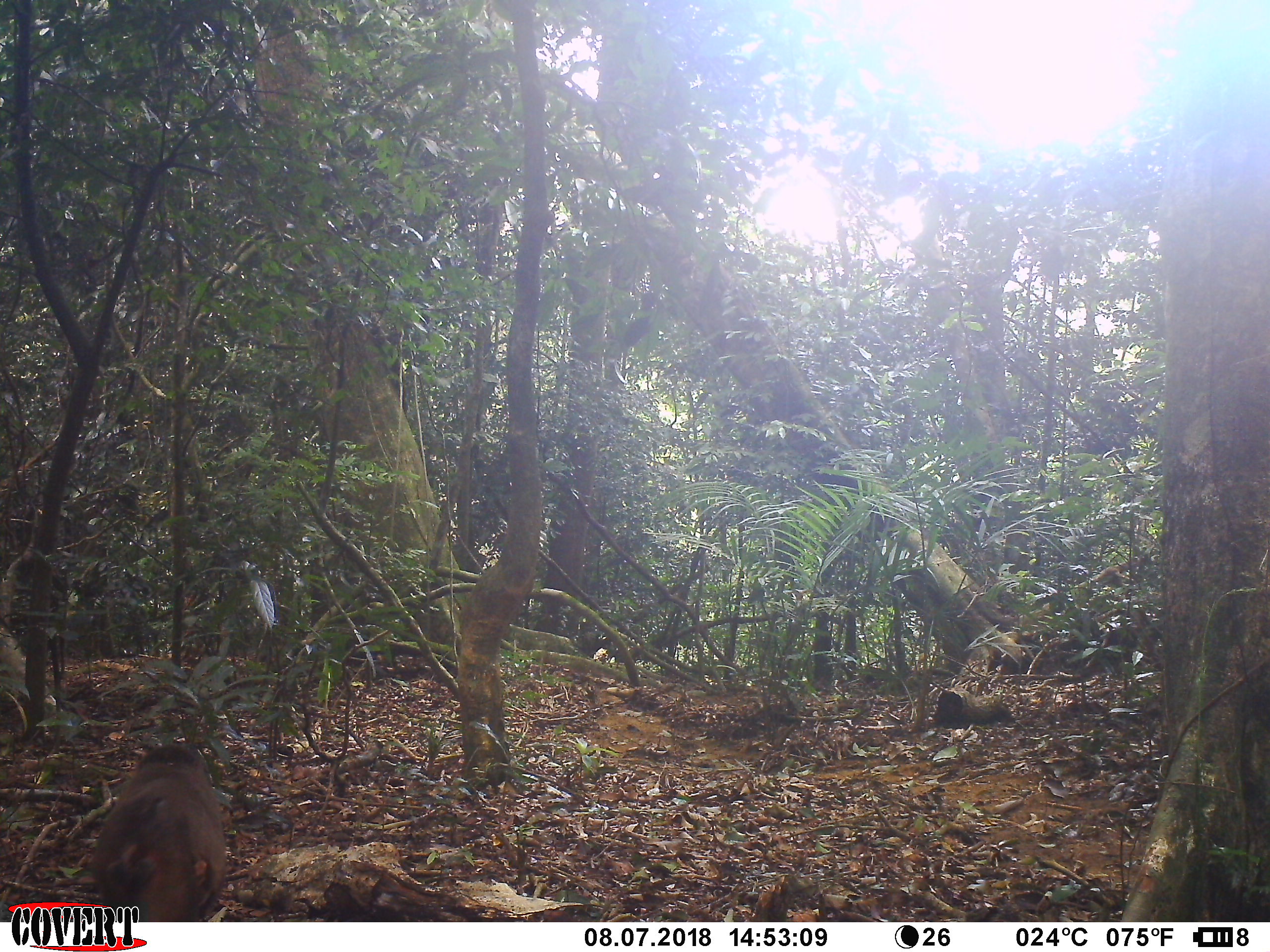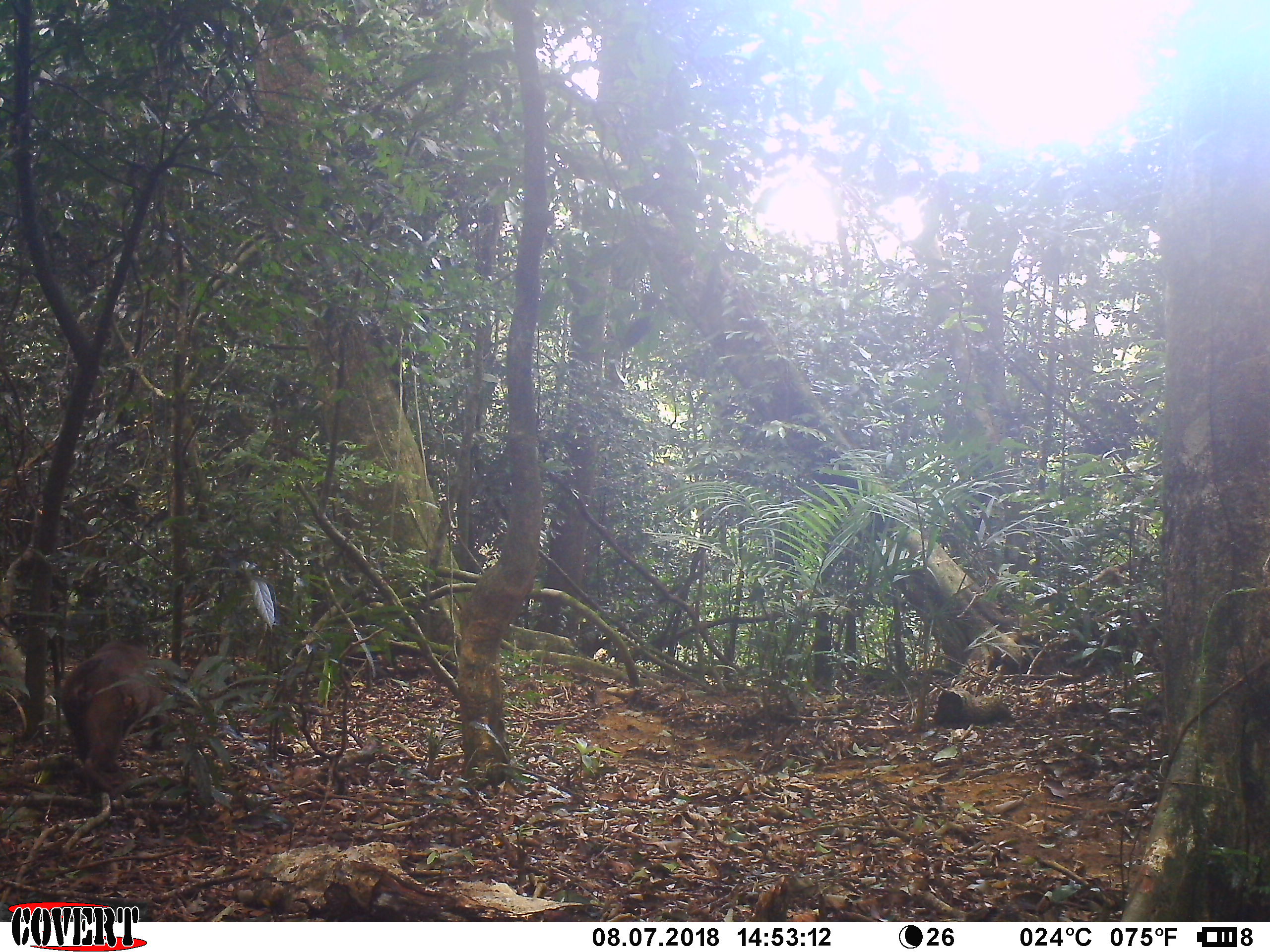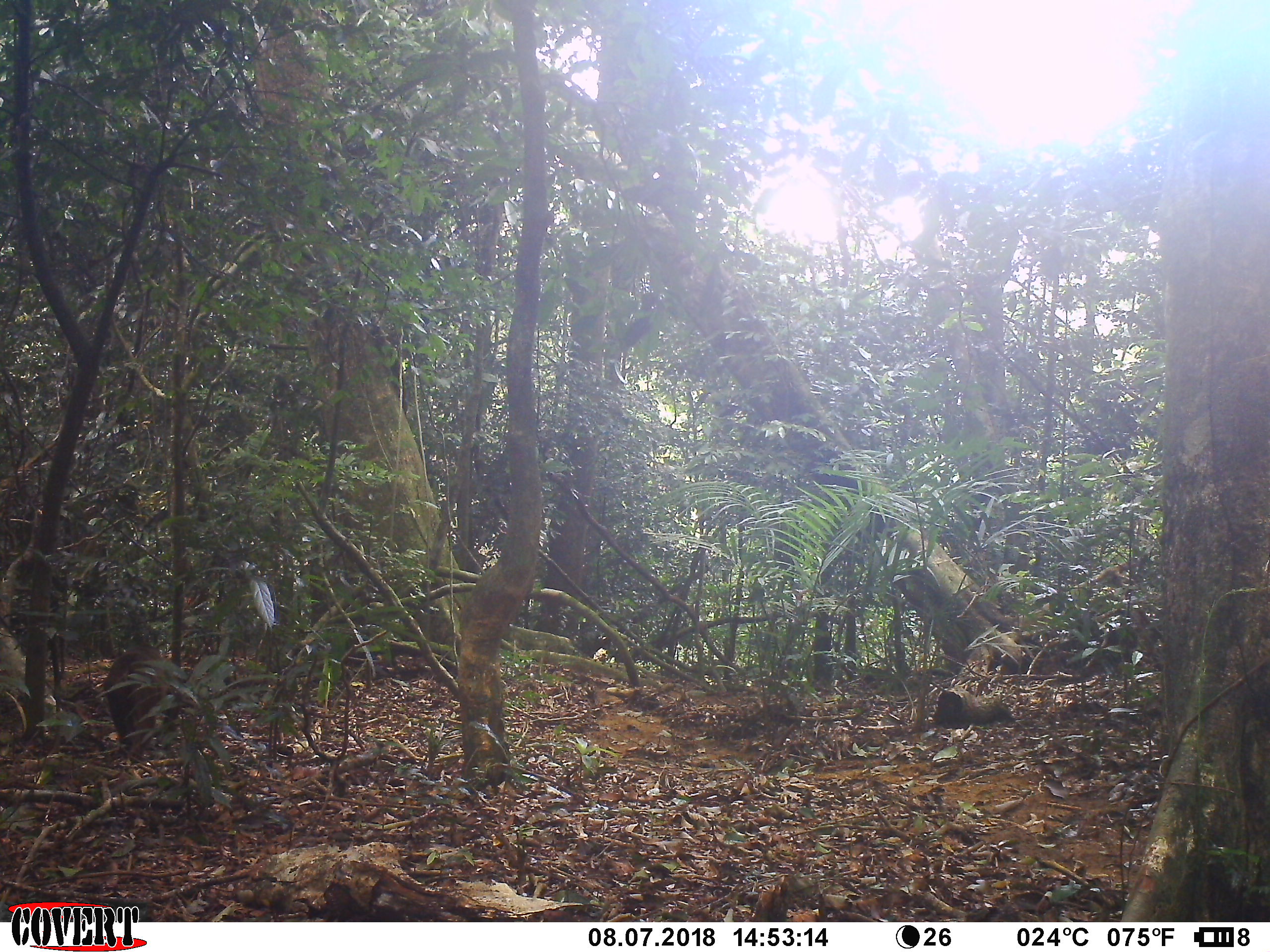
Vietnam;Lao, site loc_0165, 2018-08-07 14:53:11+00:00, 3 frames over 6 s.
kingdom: Animalia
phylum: Chordata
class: Mammalia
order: Primates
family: Cercopithecidae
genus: Macaca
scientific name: Macaca arctoides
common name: stump-tailed macaque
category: stump tailed macaque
Stump tailed macaque (stump-tailed macaque) (Macaca arctoides). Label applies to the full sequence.